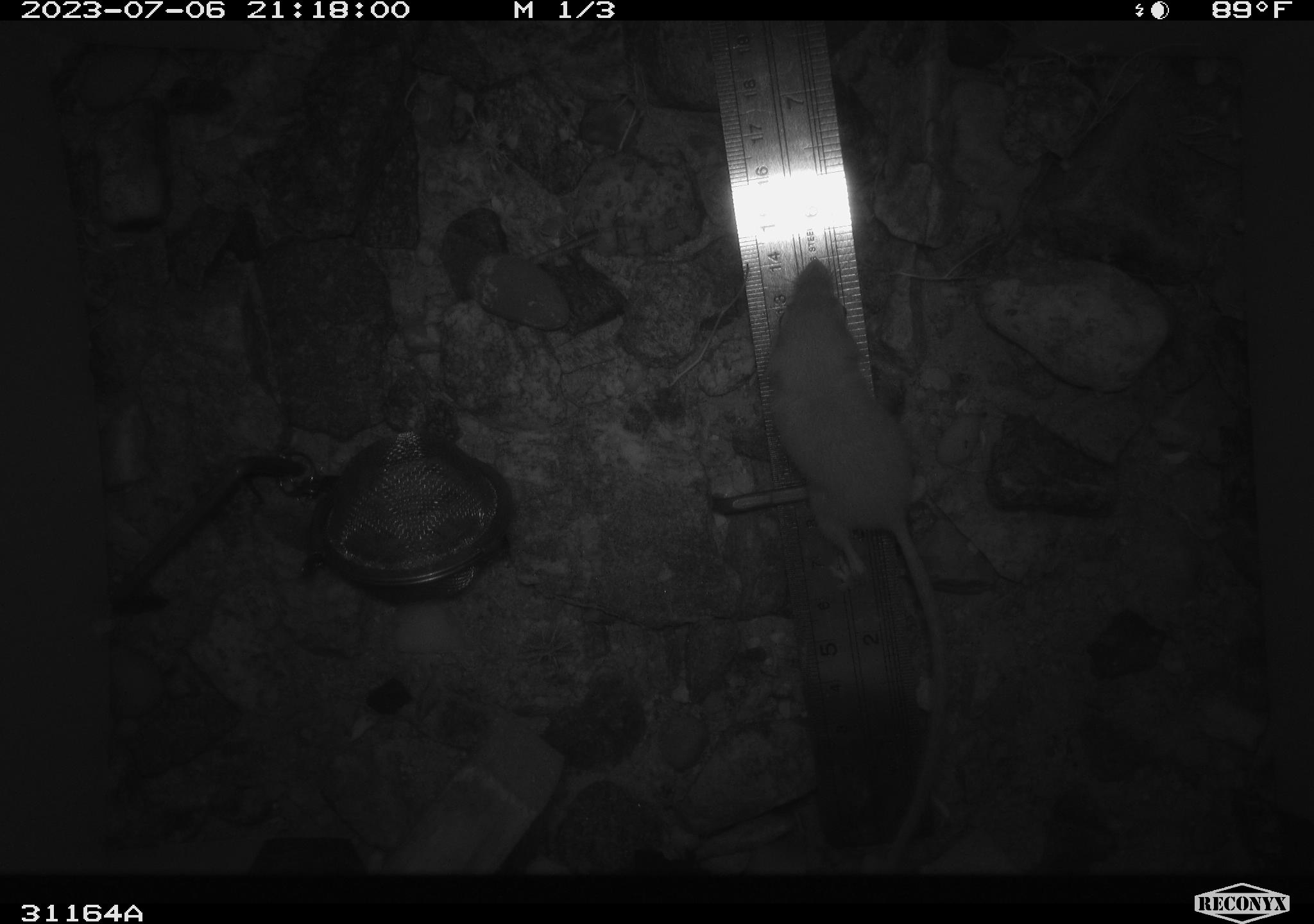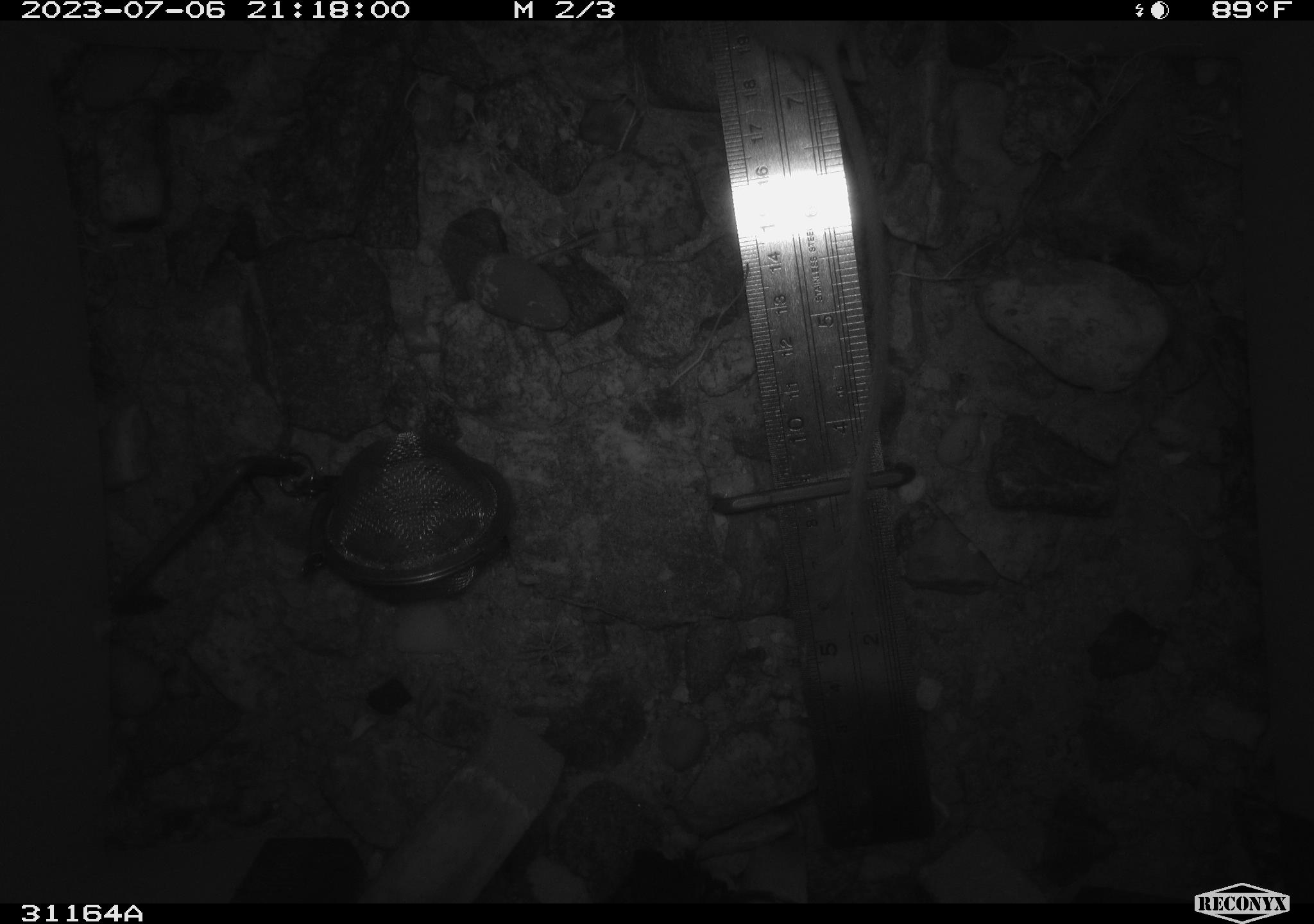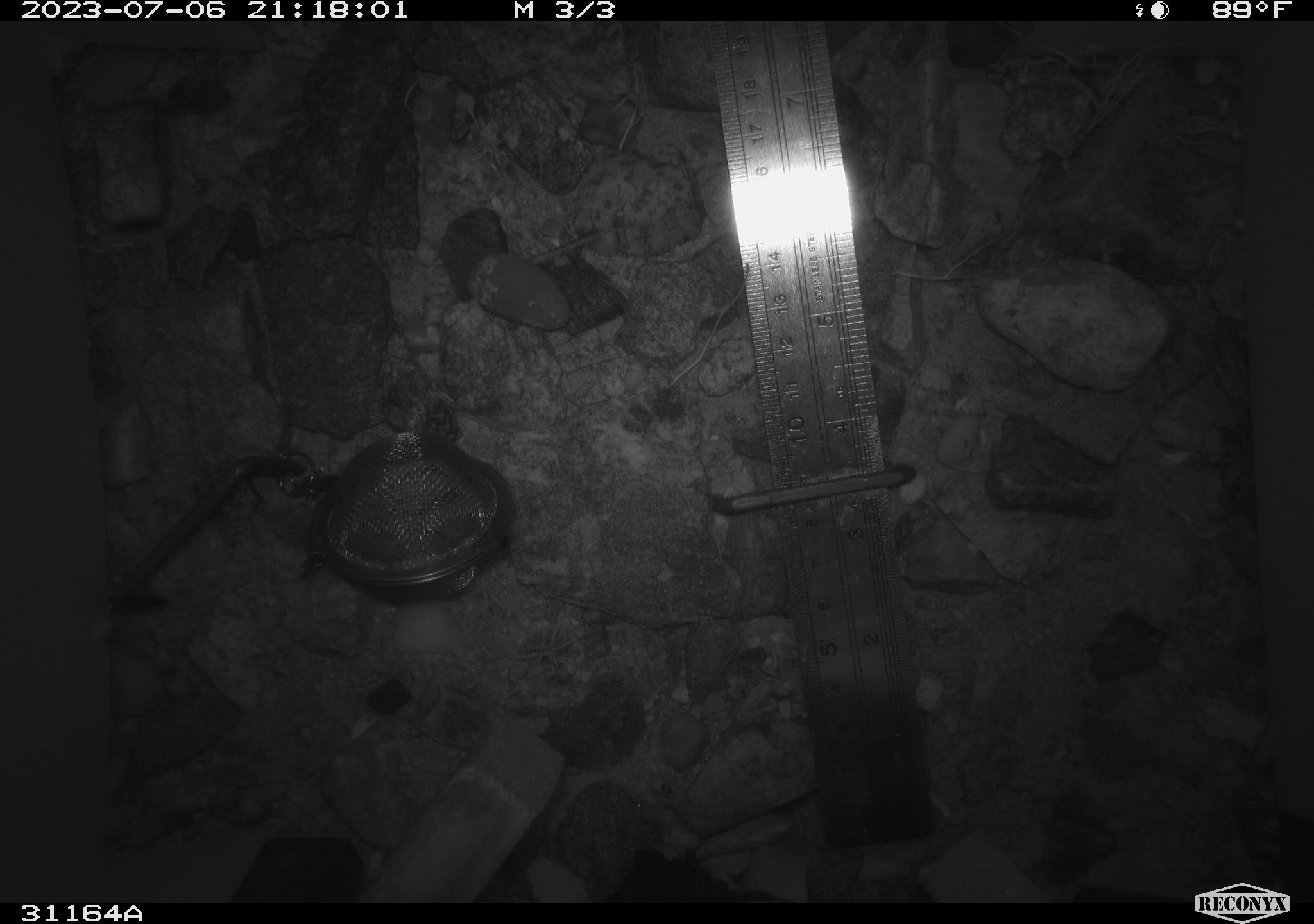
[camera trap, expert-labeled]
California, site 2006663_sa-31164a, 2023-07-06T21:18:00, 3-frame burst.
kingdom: Animalia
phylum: Chordata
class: Mammalia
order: Rodentia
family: Heteromyidae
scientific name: Heteromyidae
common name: kangaroo rats and pocket mice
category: heteromyidae family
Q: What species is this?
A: Heteromyidae family (kangaroo rats and pocket mice) (Heteromyidae).